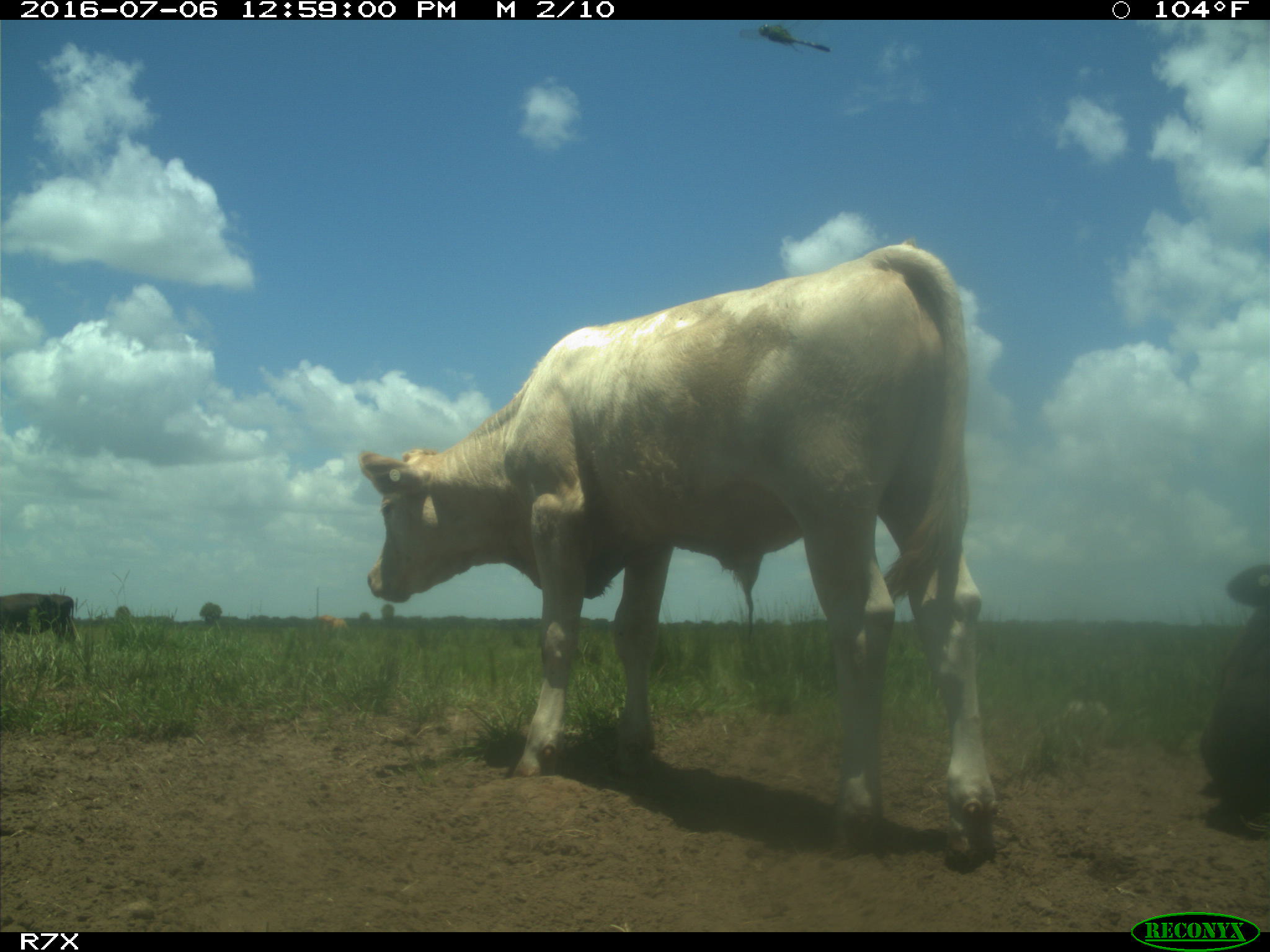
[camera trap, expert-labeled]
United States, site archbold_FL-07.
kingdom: Animalia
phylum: Chordata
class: Mammalia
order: Artiodactyla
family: Bovidae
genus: Bos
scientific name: Bos taurus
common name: domestic cow